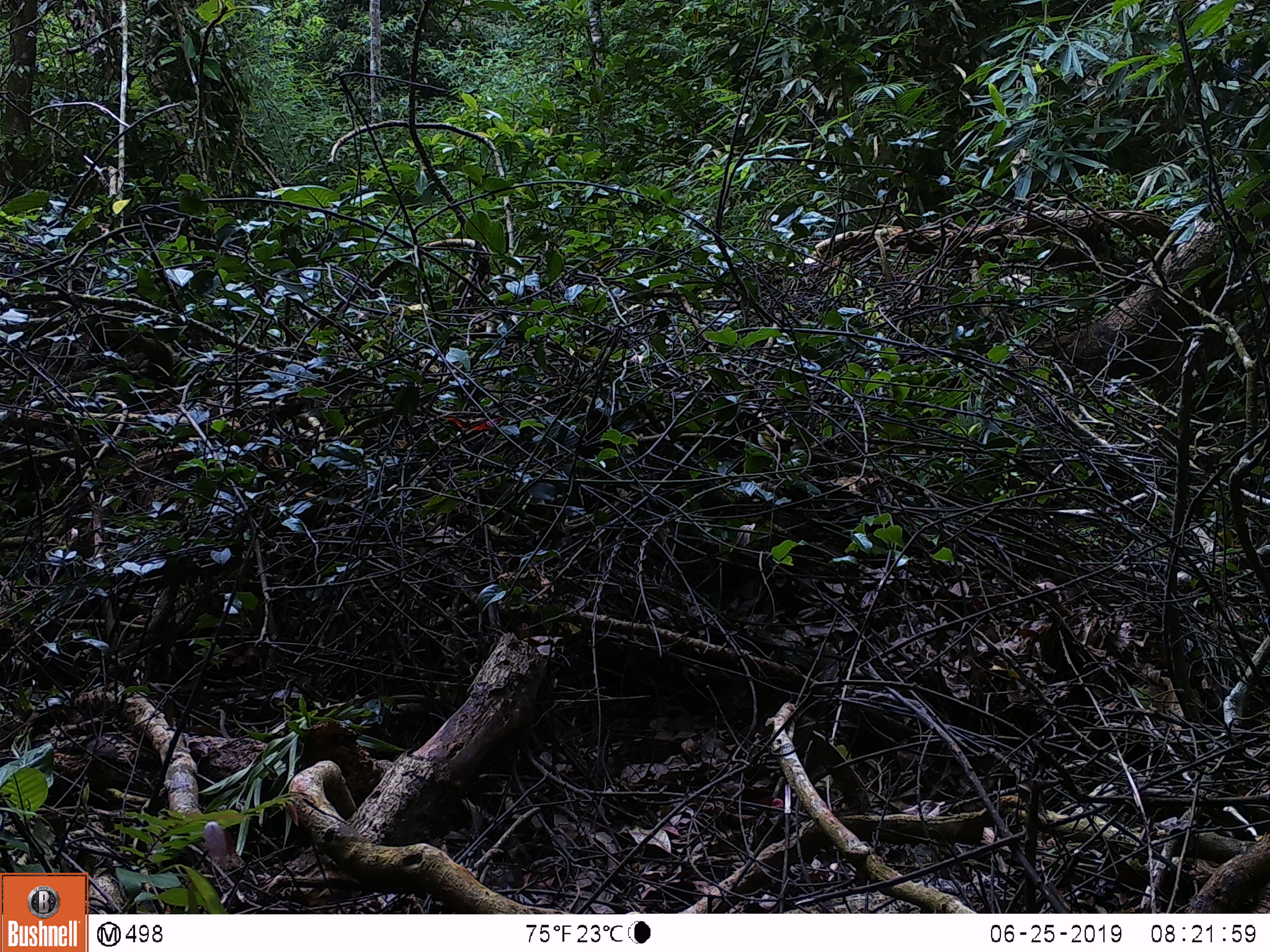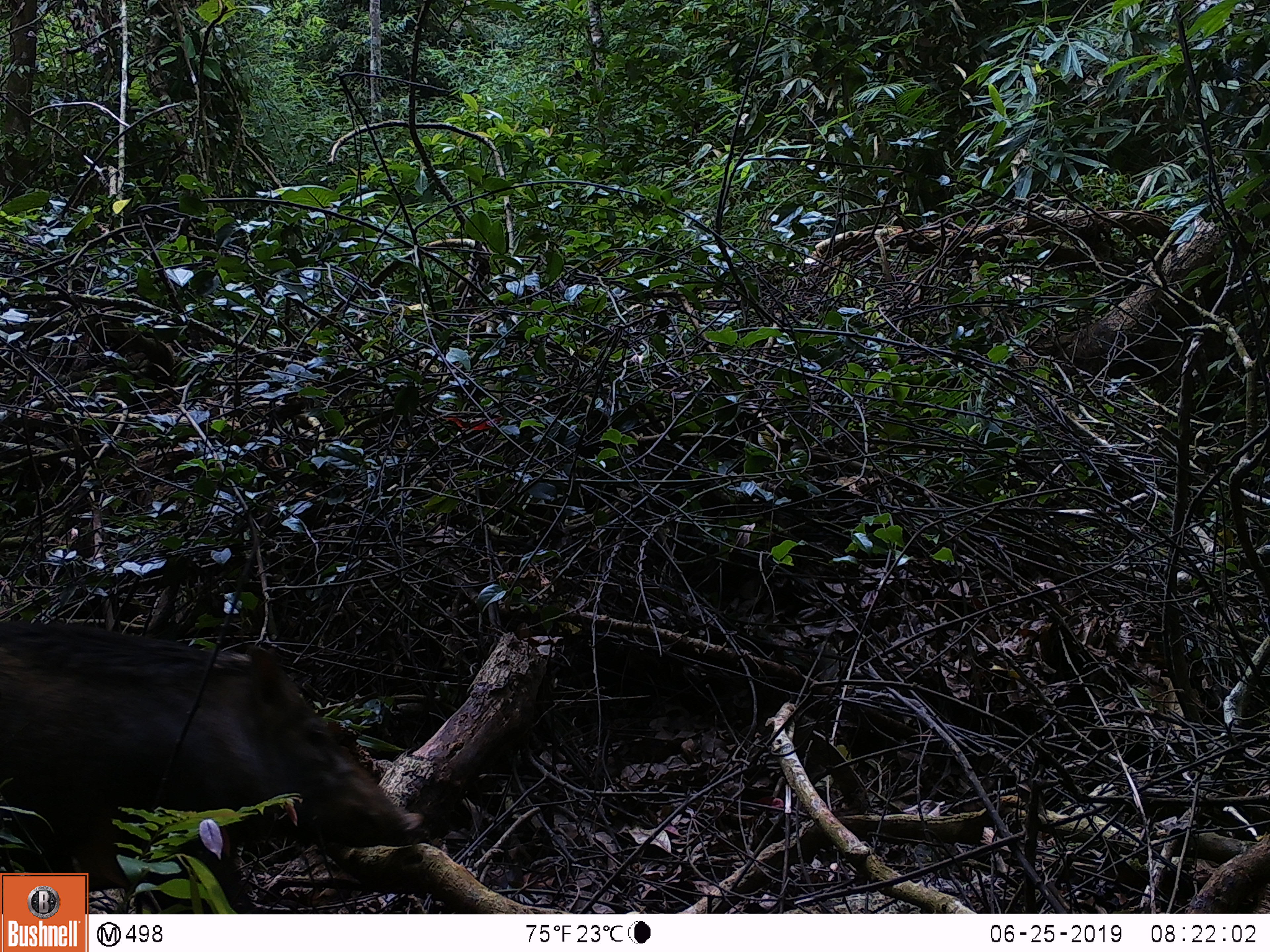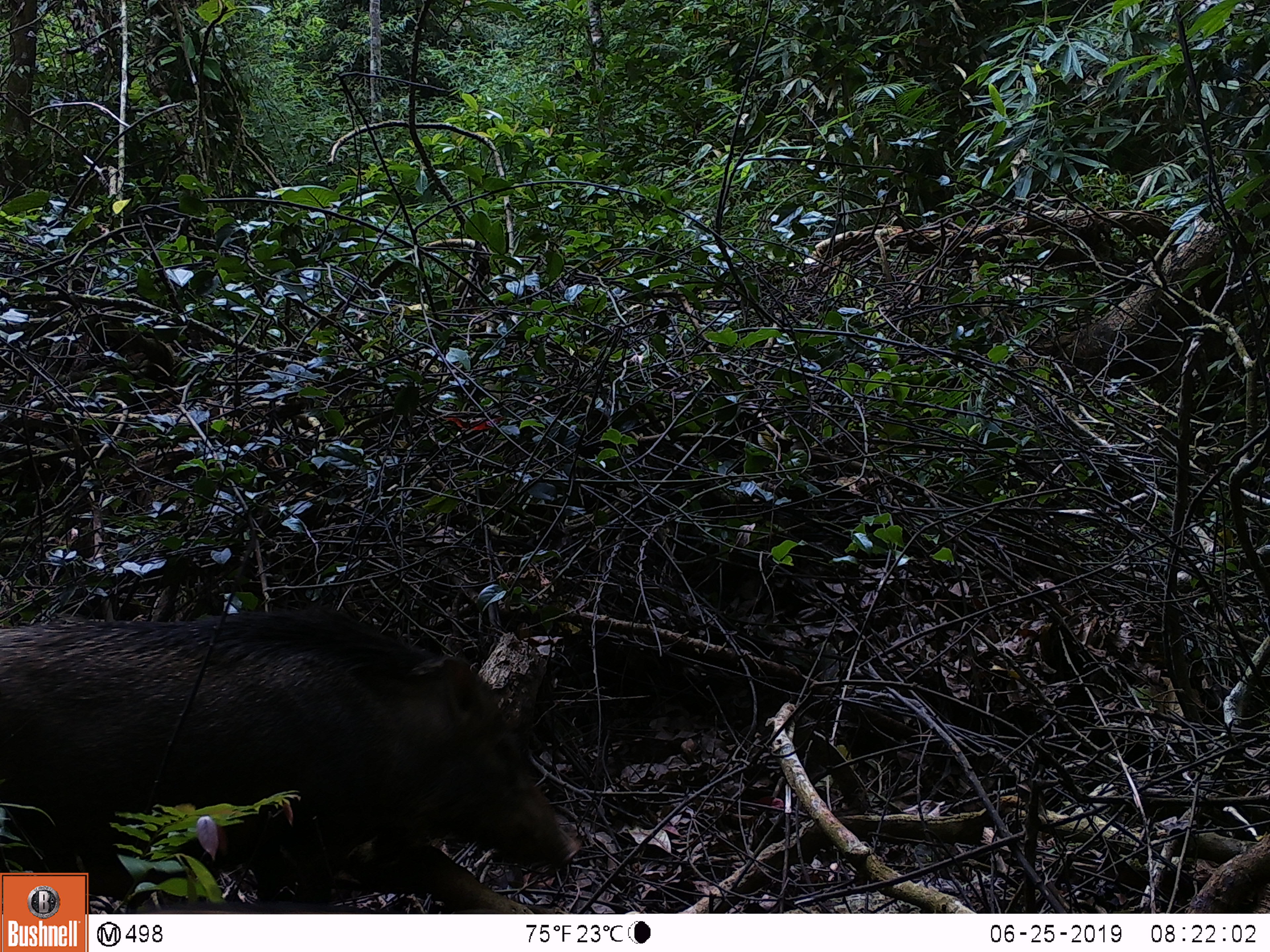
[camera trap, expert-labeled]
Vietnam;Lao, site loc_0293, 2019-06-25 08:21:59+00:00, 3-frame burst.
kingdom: Animalia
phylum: Chordata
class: Mammalia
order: Artiodactyla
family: Suidae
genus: Sus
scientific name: Sus scrofa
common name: eurasian wild pig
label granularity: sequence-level